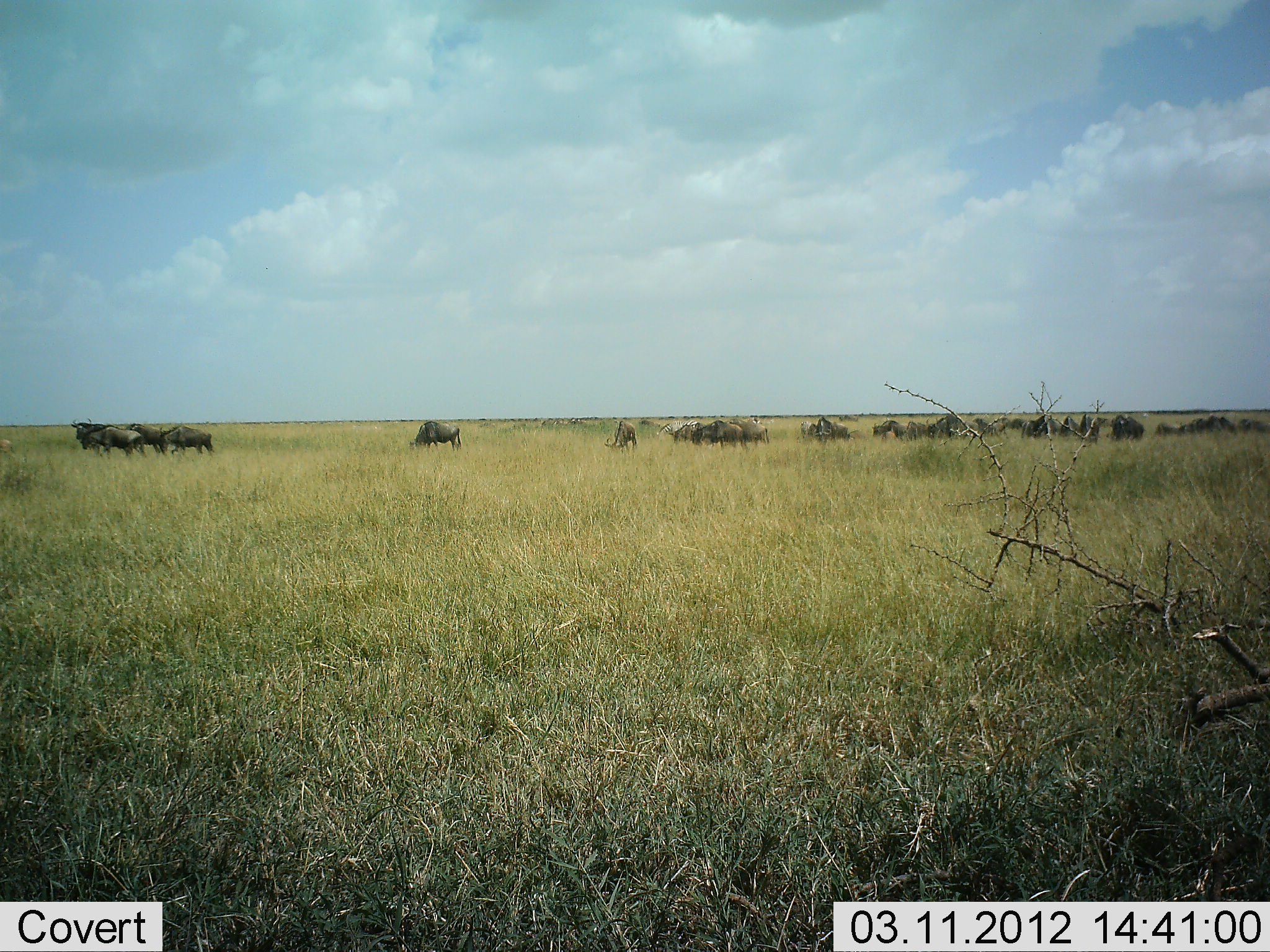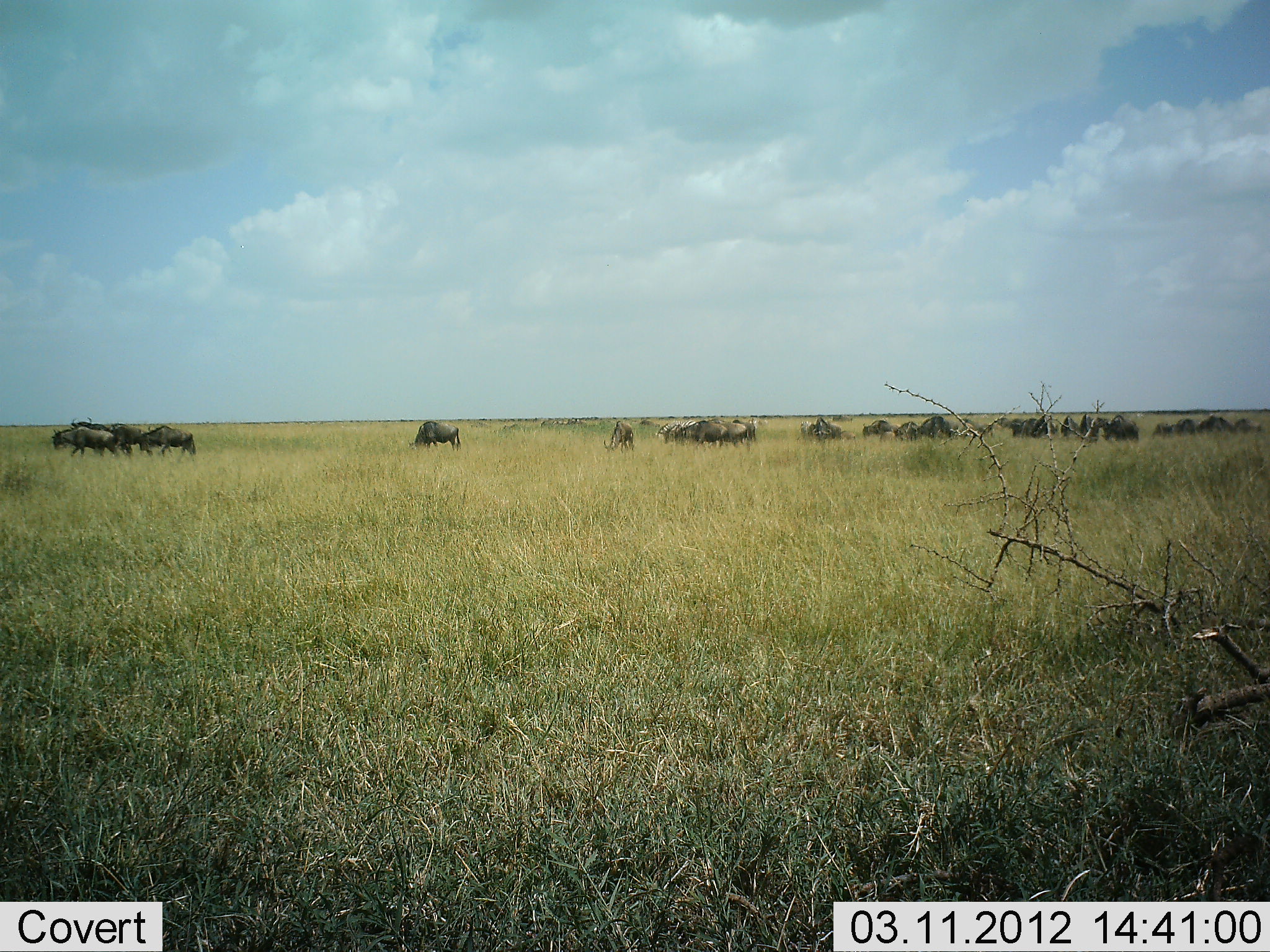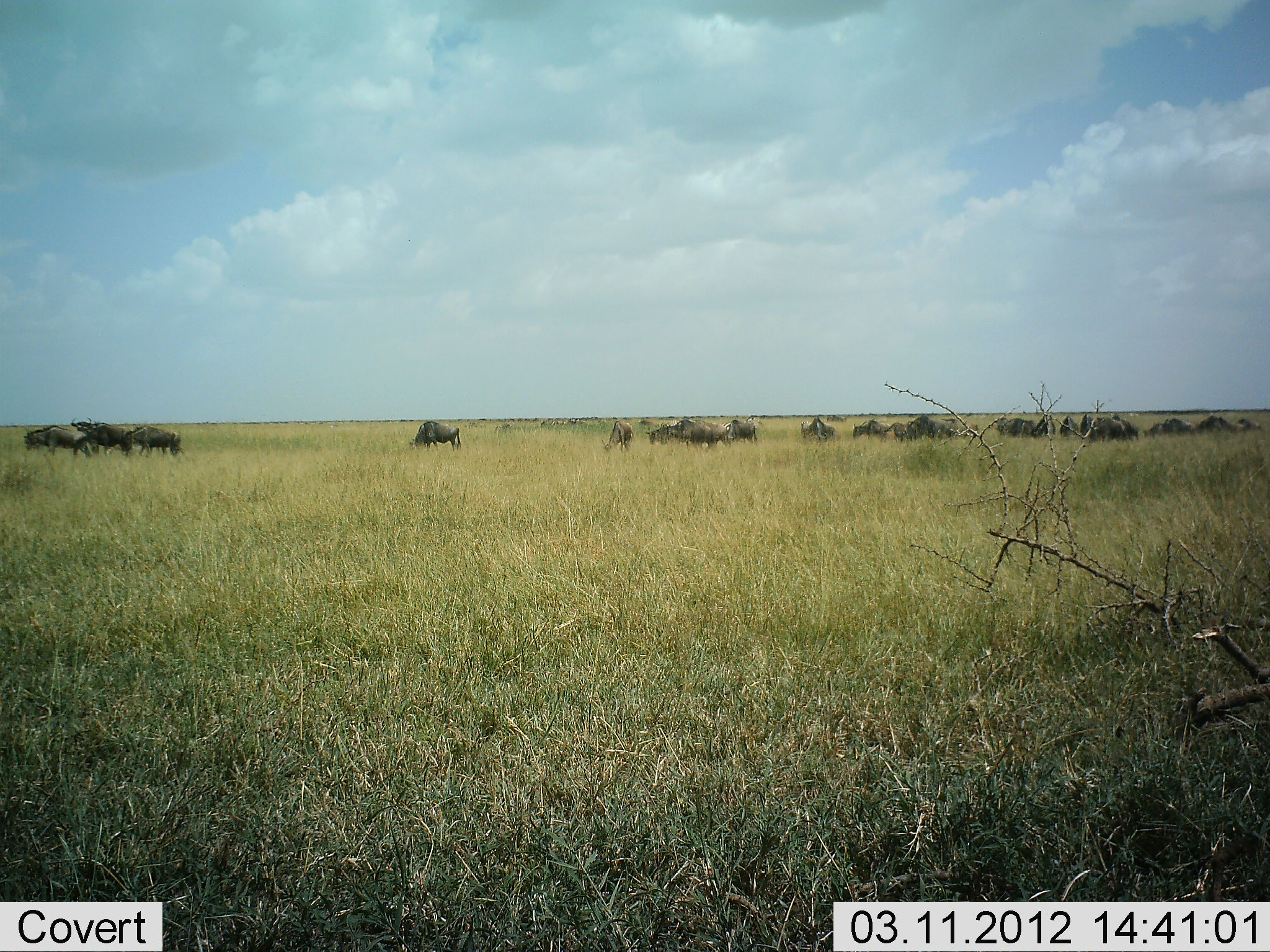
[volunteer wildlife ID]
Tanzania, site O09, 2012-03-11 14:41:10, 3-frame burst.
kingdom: Animalia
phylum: Chordata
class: Mammalia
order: Artiodactyla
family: Bovidae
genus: Connochaetes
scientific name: Connochaetes taurinus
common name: blue wildebeest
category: wildebeest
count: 11-50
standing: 30%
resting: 0%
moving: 95%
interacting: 5%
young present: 0%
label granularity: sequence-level